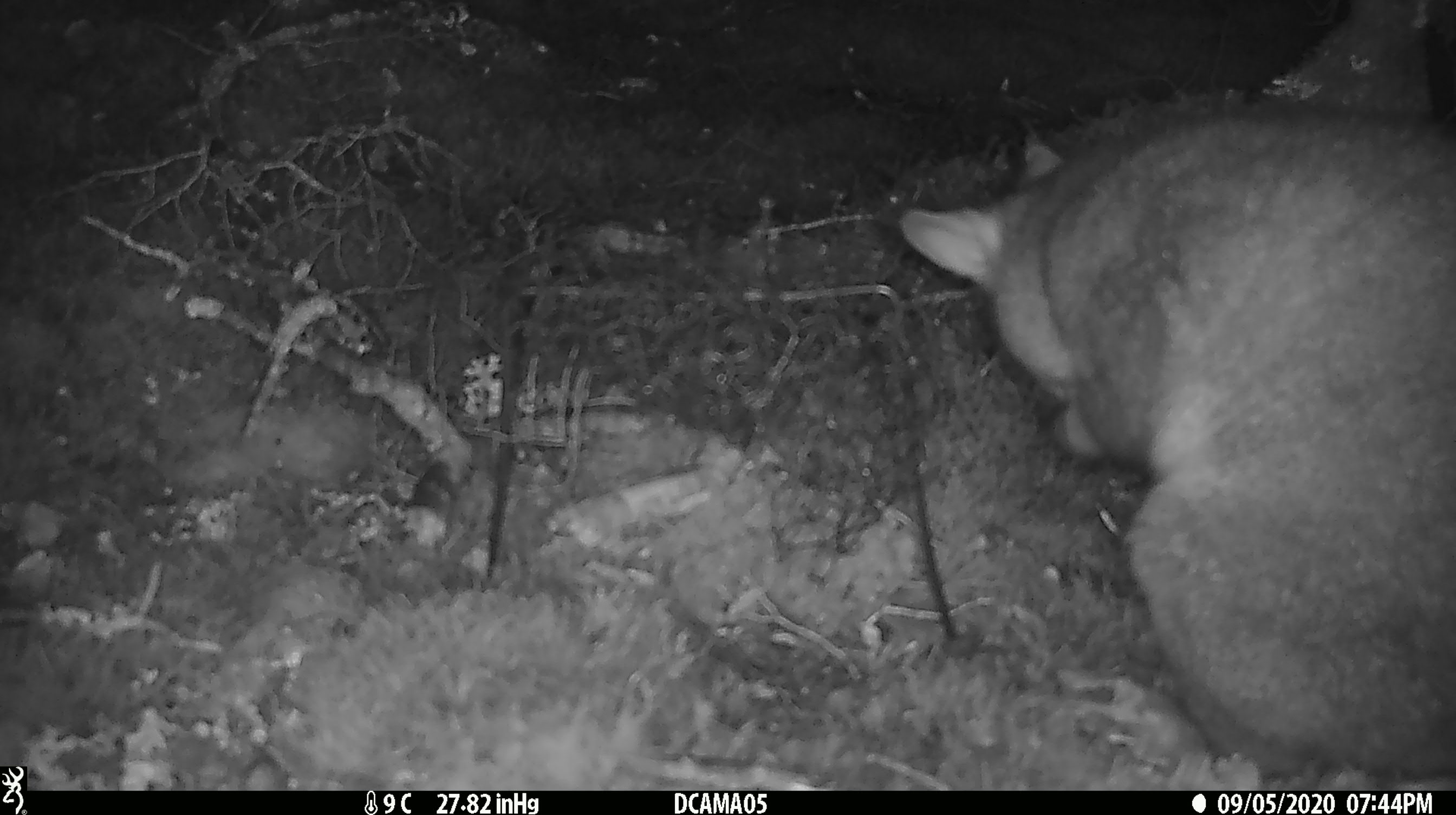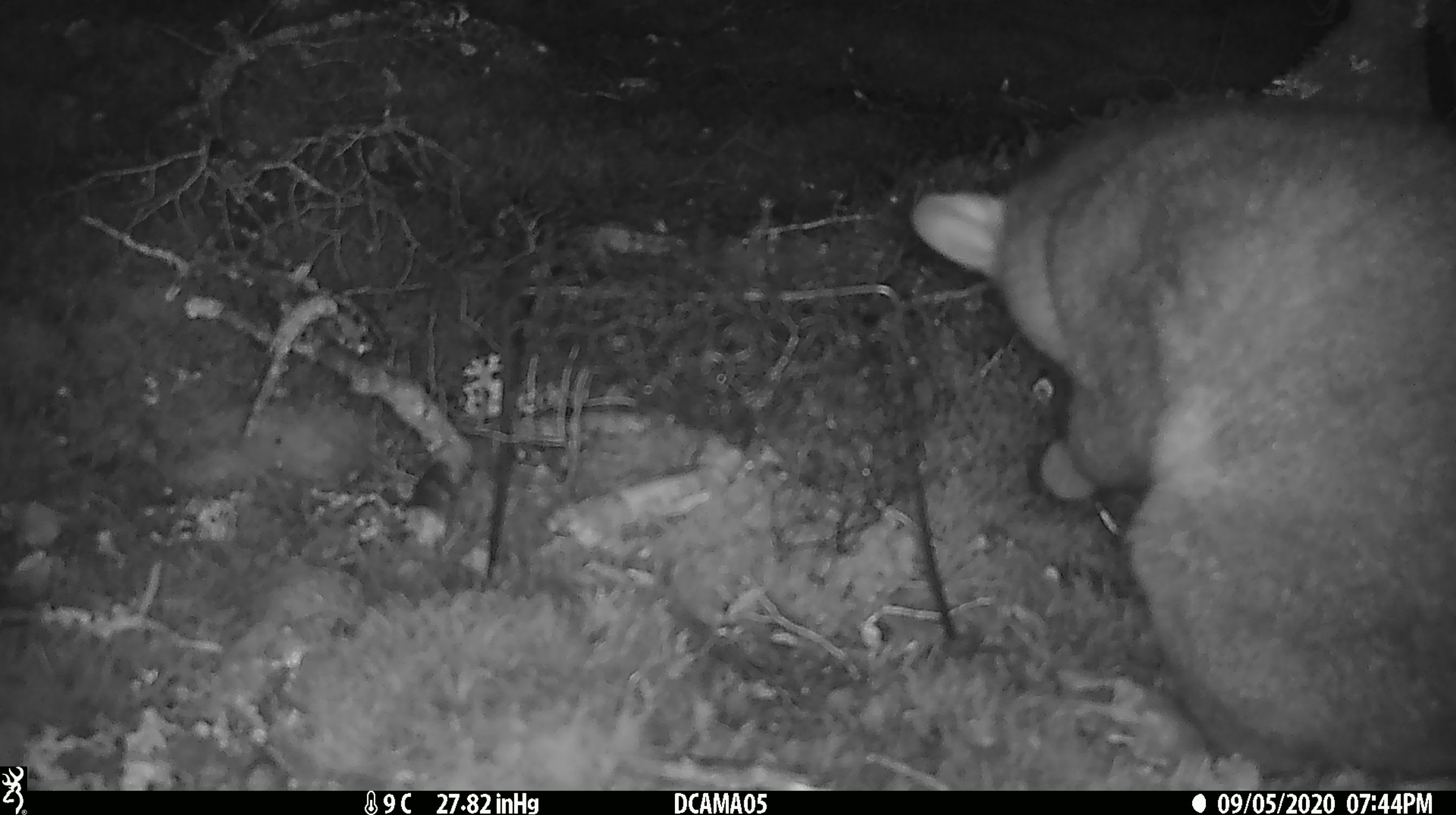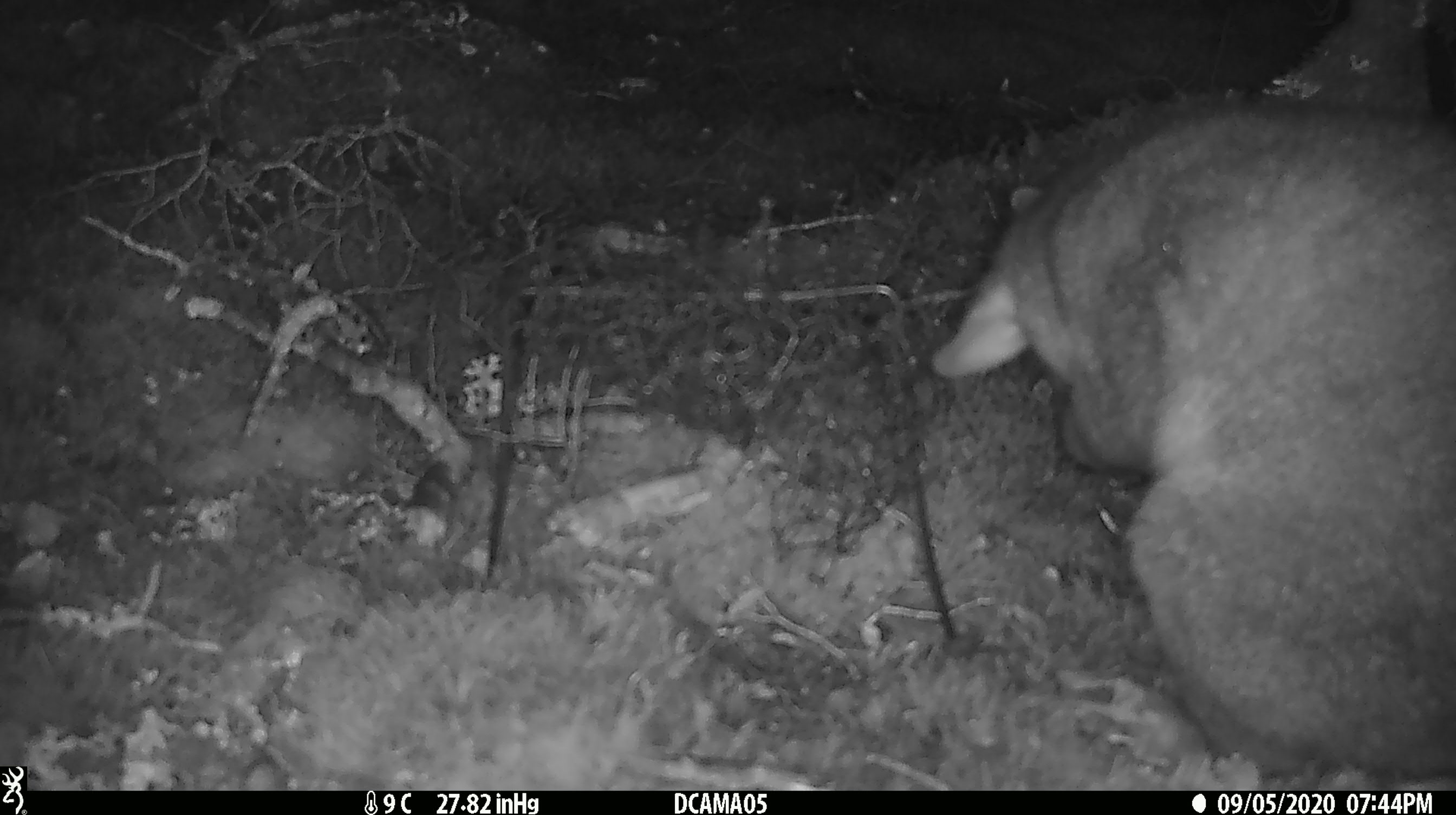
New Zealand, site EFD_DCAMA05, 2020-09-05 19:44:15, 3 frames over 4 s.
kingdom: Animalia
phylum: Chordata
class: Mammalia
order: Diprotodontia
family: Phalangeridae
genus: Trichosurus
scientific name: Trichosurus vulpecula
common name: common brushtail possum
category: possum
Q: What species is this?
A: Possum (common brushtail possum) (Trichosurus vulpecula).